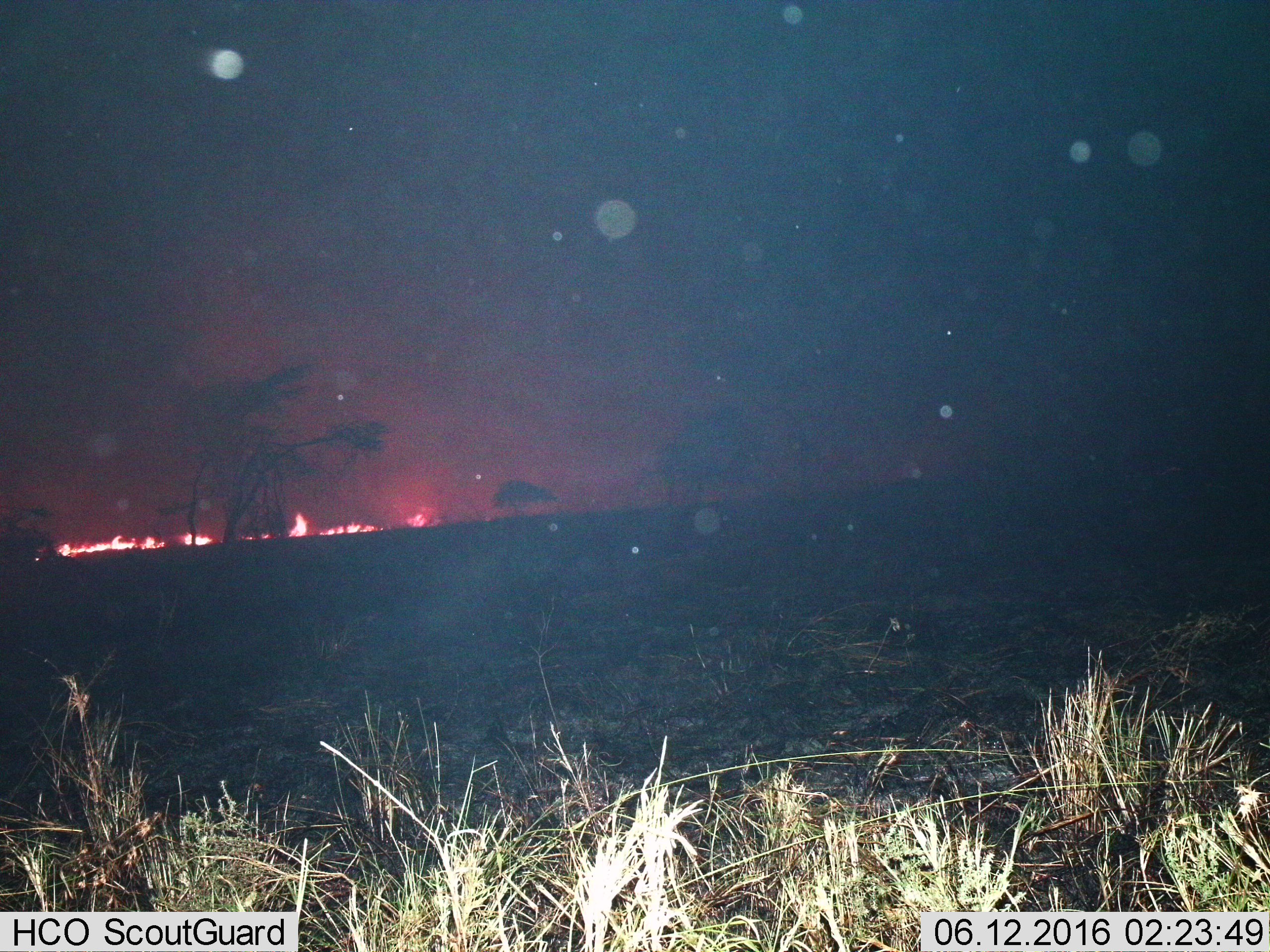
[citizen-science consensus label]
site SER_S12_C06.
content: unidentified animal